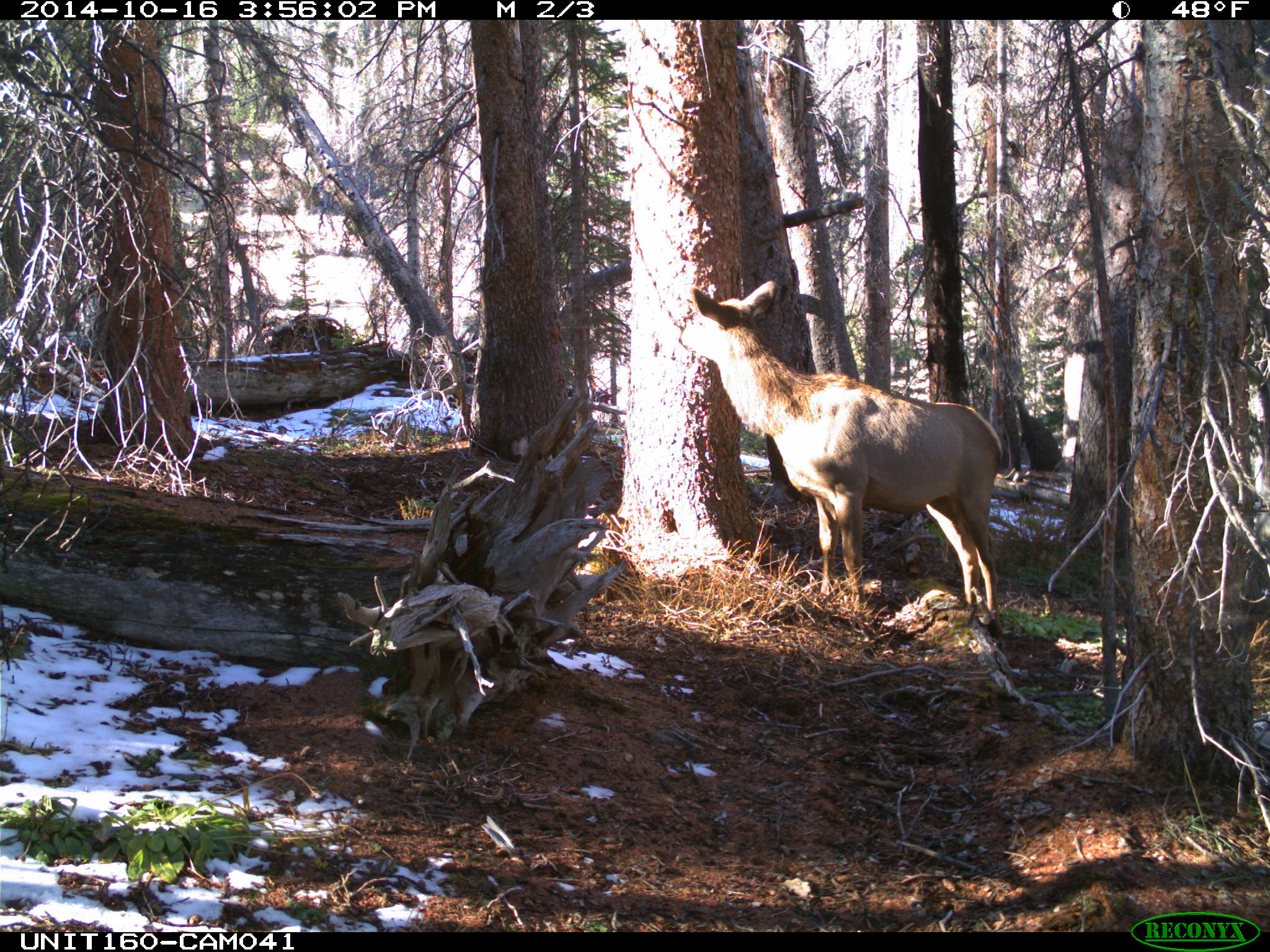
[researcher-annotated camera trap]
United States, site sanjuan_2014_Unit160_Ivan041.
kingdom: Animalia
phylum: Chordata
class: Mammalia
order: Artiodactyla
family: Cervidae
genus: Cervus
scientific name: Cervus elaphus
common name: red deer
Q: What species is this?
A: Cervus elaphus (red deer).